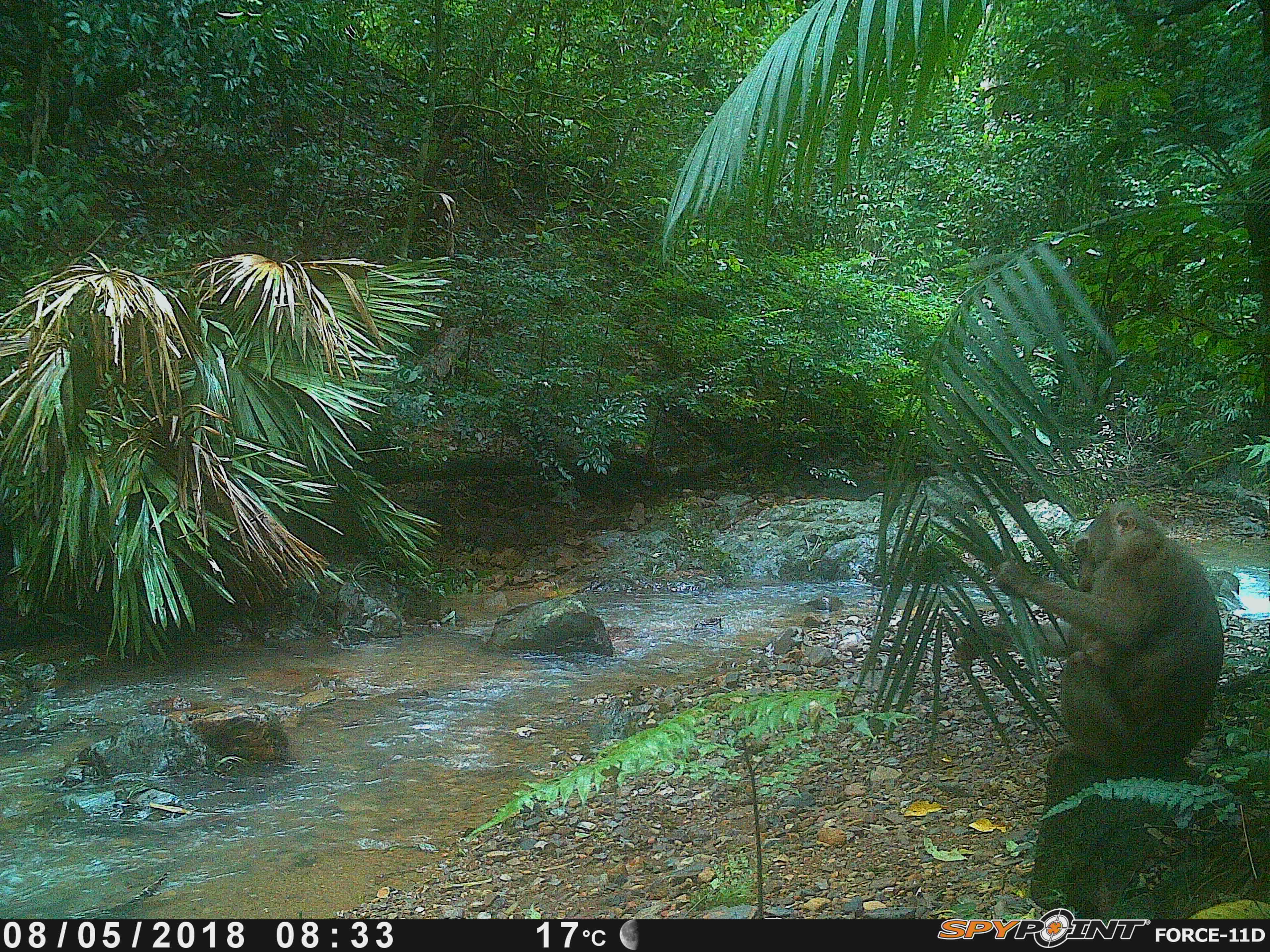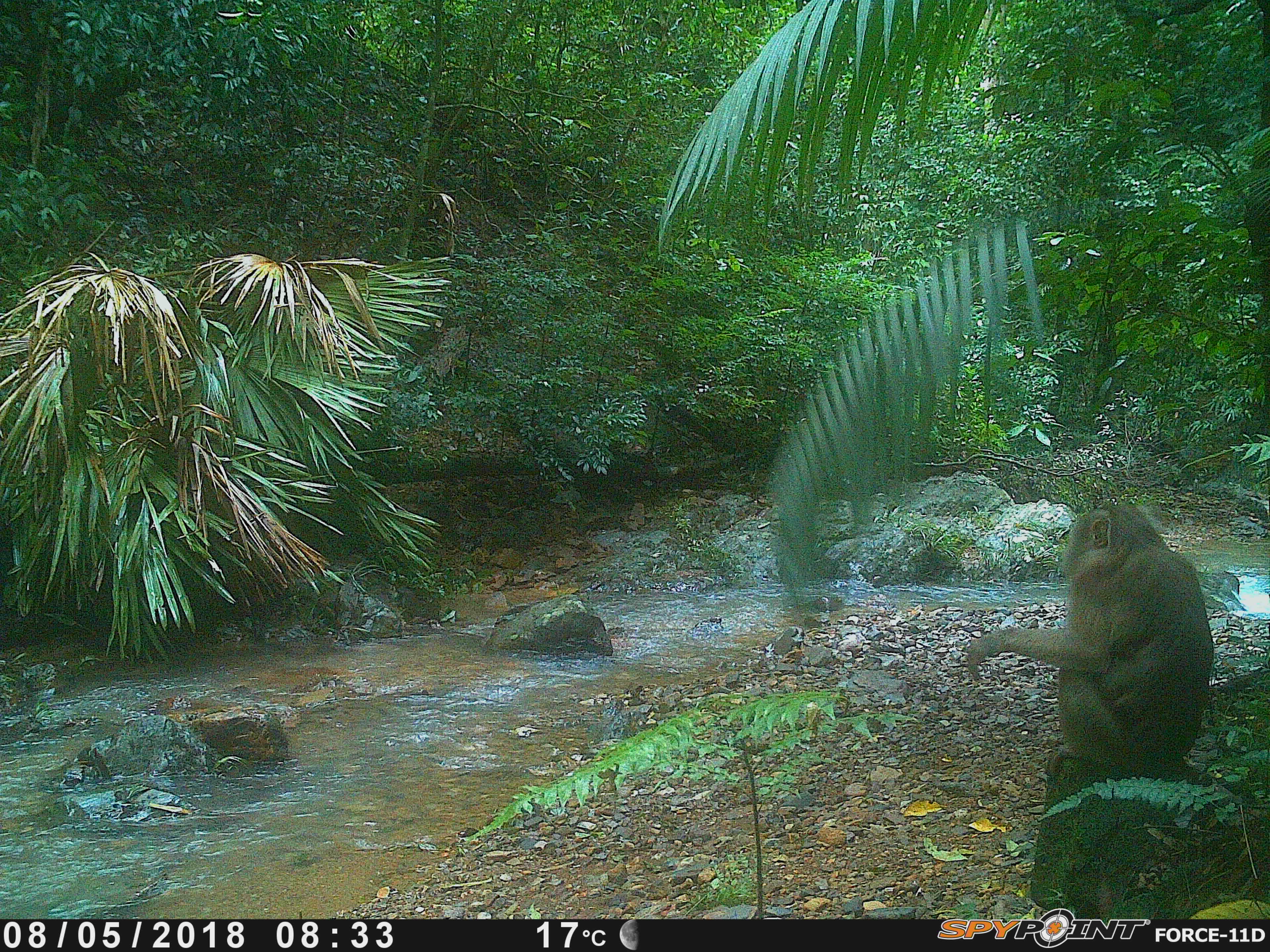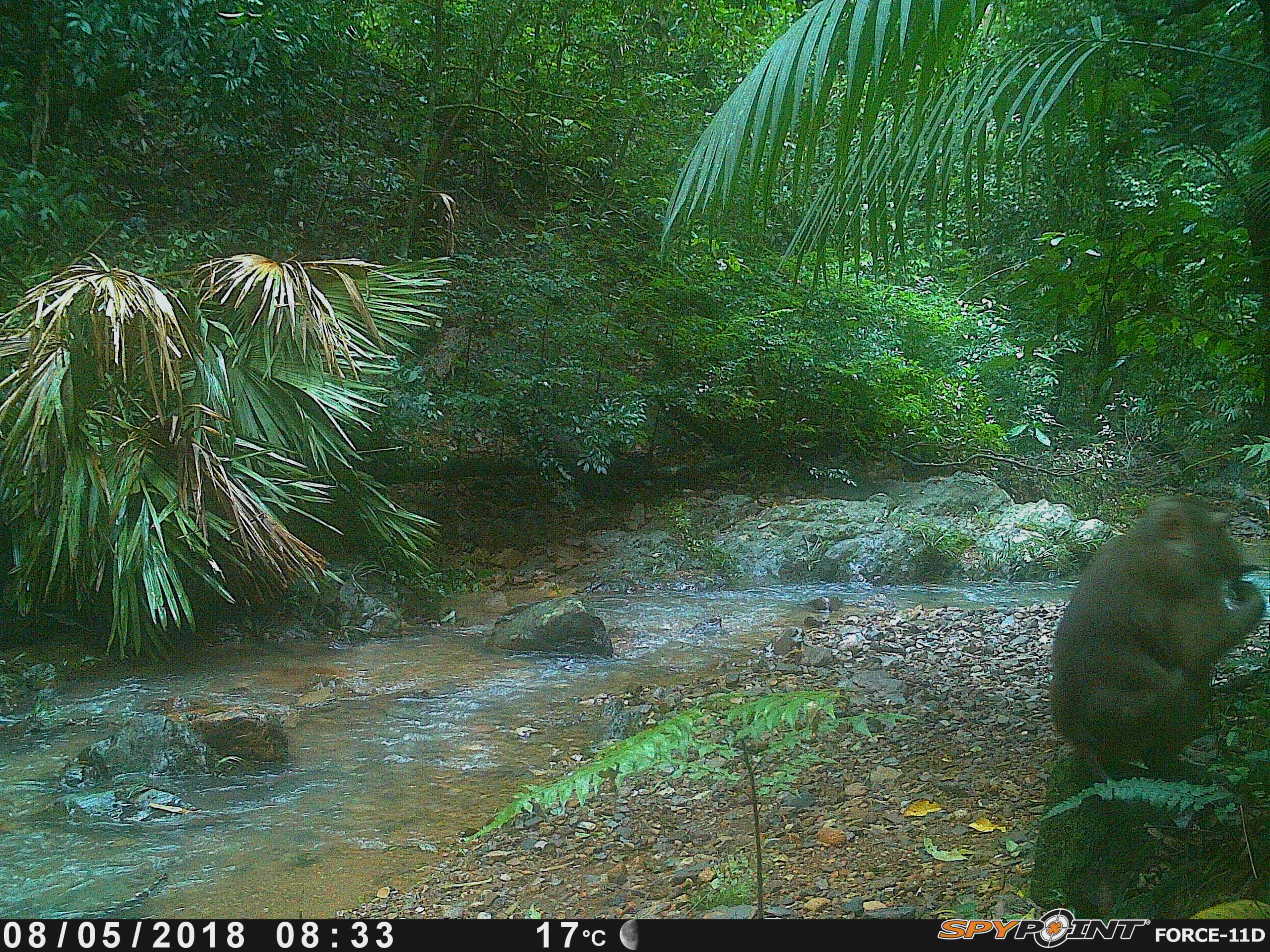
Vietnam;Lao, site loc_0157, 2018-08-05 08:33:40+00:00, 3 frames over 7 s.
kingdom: Animalia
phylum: Chordata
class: Mammalia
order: Primates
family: Cercopithecidae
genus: Macaca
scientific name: Macaca nemestrina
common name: pig-tailed macaque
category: pig tailed macaque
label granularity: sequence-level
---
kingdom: Animalia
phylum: Chordata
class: Mammalia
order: Artiodactyla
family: Suidae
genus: Sus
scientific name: Sus scrofa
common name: eurasian wild pig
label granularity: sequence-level